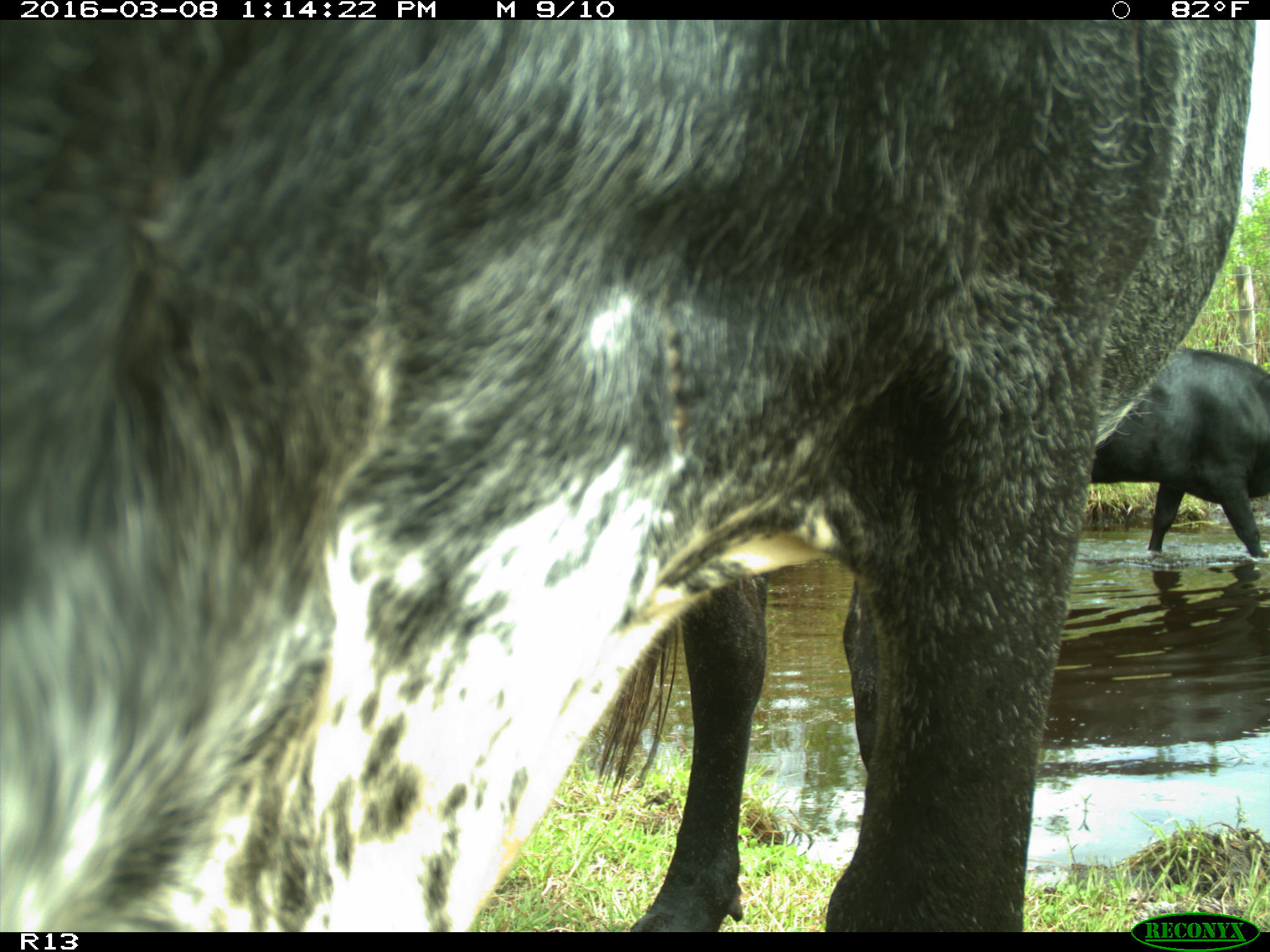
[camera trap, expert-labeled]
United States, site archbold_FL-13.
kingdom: Animalia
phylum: Chordata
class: Mammalia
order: Artiodactyla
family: Bovidae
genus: Bos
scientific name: Bos taurus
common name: domestic cow